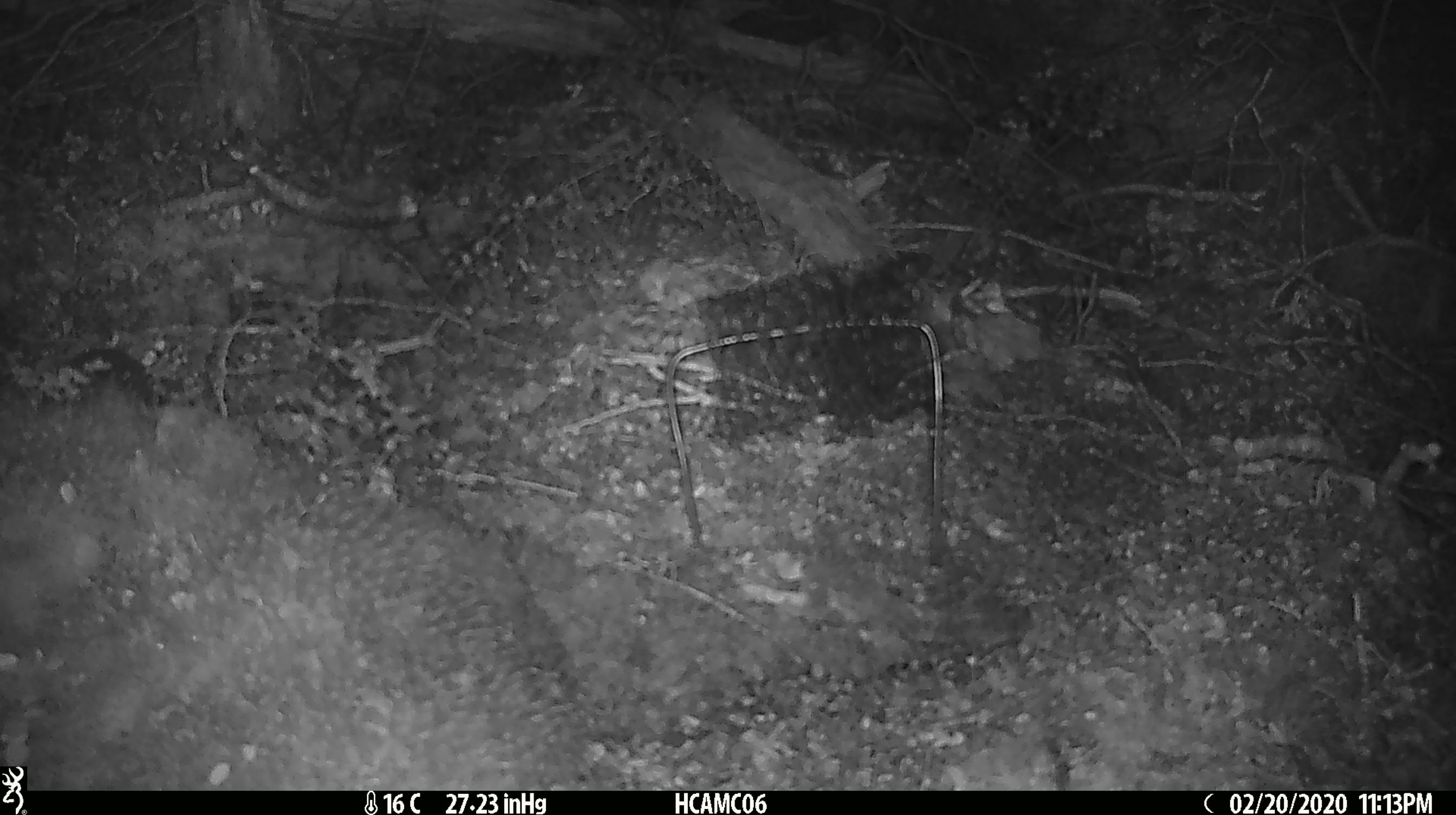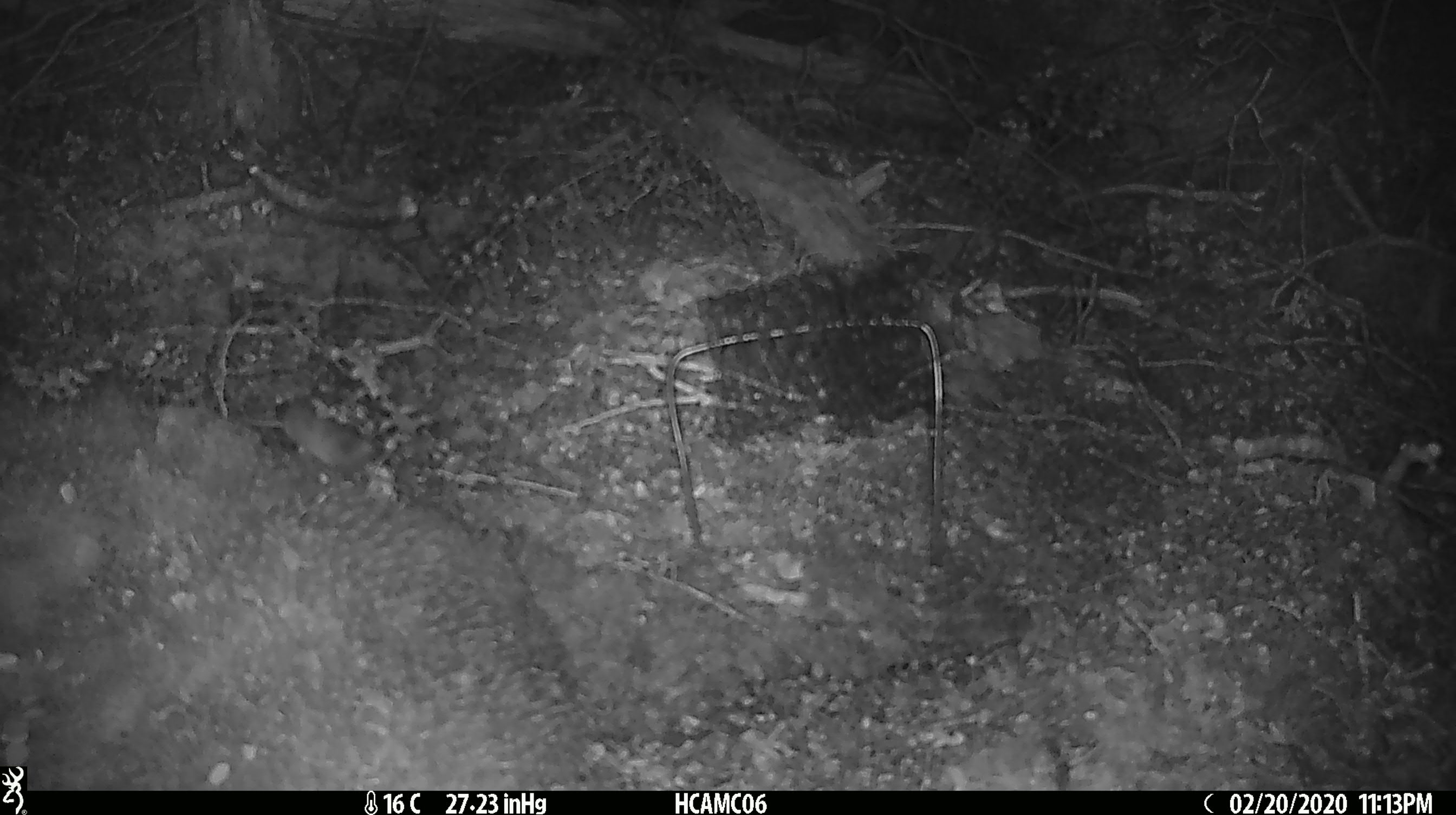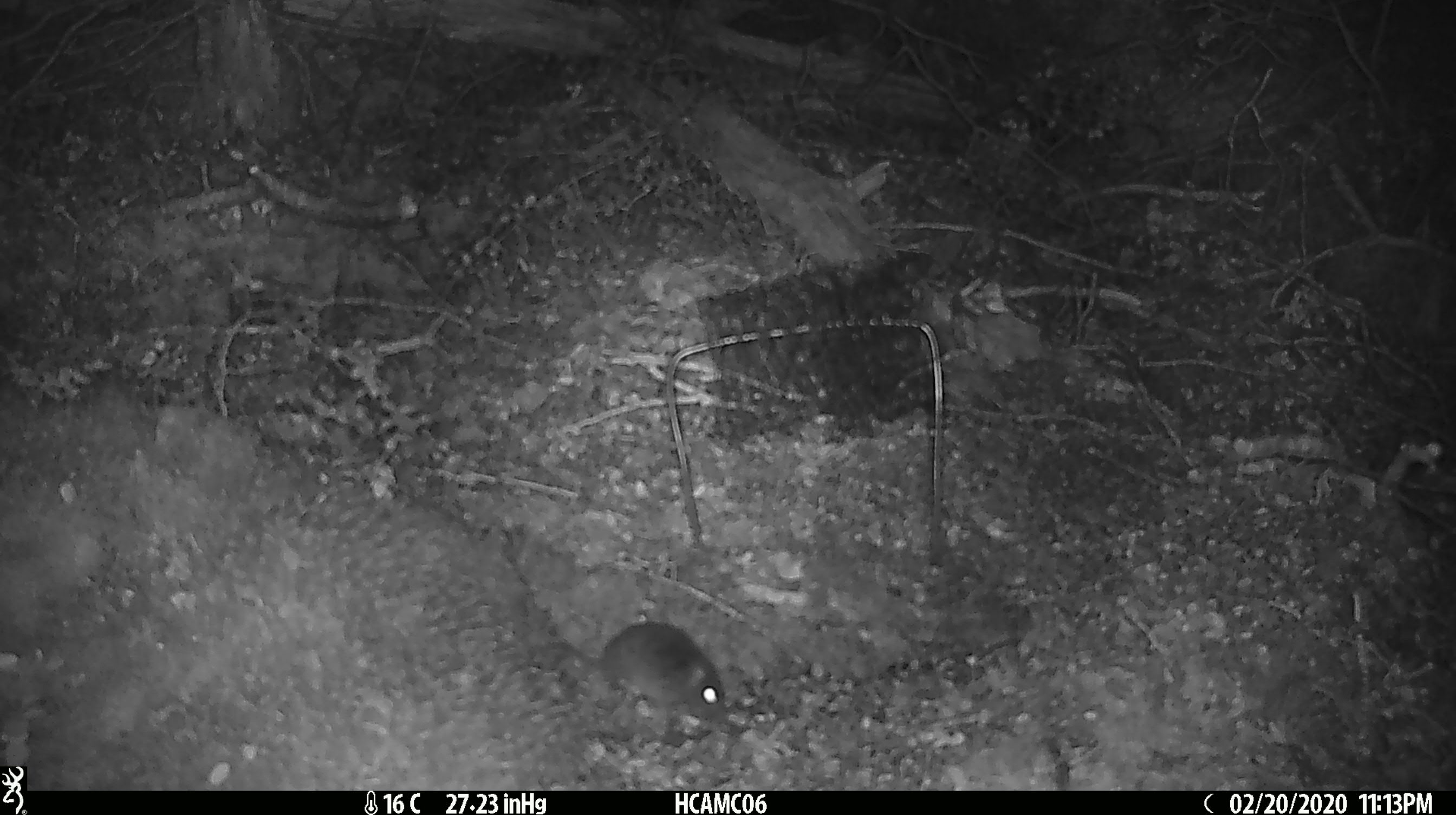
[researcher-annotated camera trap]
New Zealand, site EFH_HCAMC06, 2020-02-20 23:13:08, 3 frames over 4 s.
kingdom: Animalia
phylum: Chordata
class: Mammalia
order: Rodentia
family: Muridae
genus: Mus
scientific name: Mus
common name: mouse